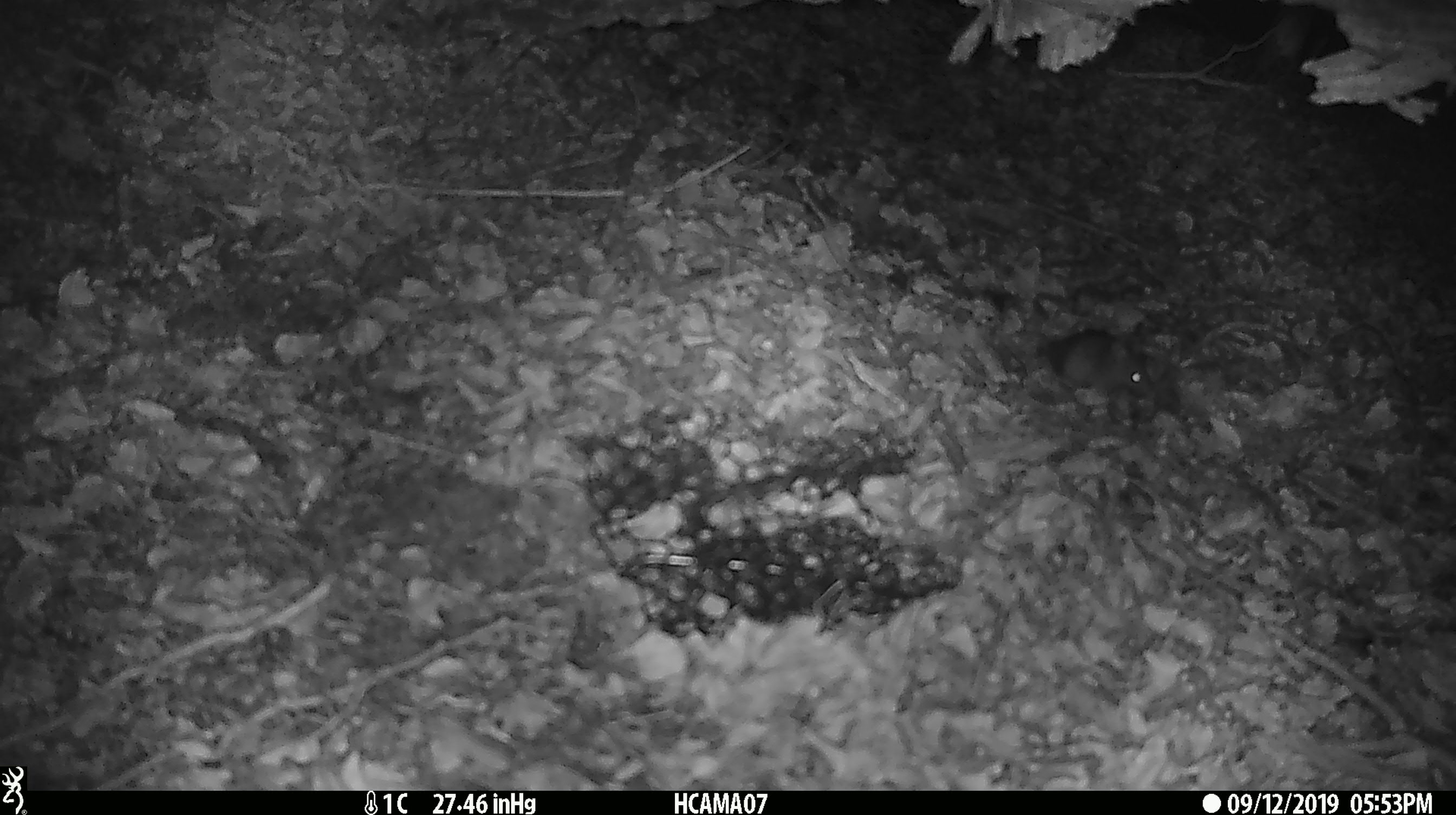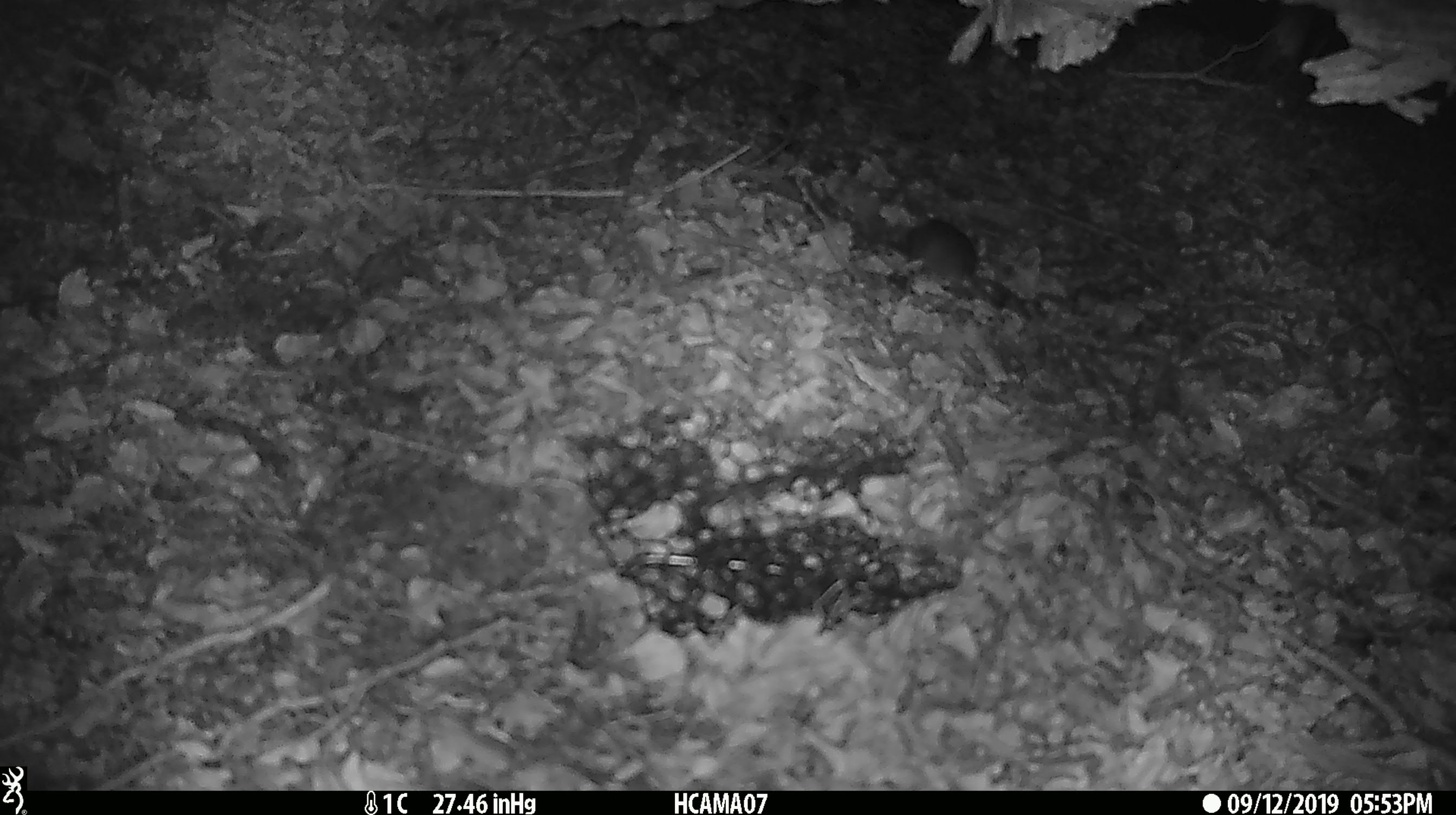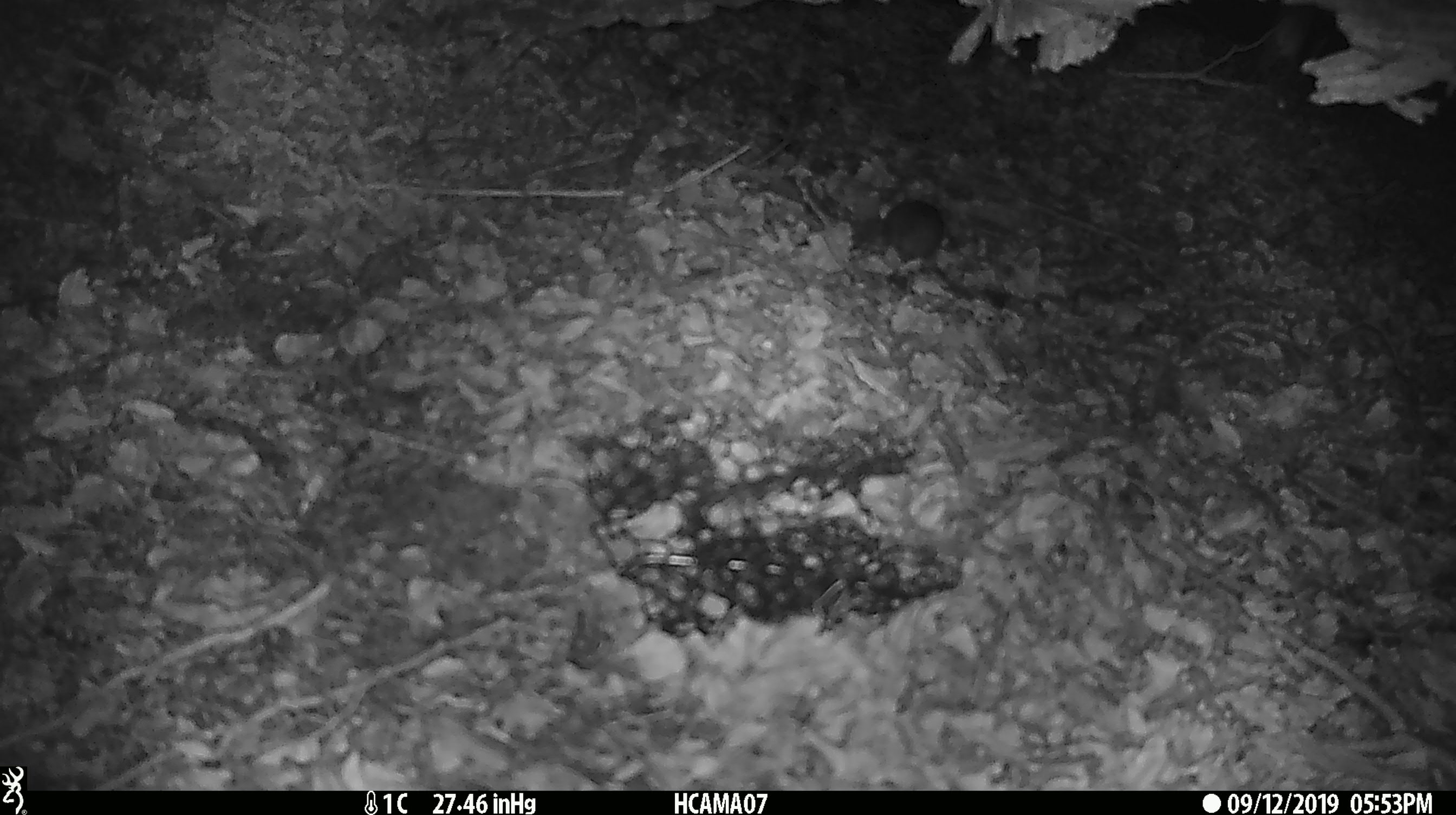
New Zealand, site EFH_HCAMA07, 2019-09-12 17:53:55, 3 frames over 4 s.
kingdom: Animalia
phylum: Chordata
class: Mammalia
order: Rodentia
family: Muridae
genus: Mus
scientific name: Mus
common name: mouse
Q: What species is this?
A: Mouse (Mus).